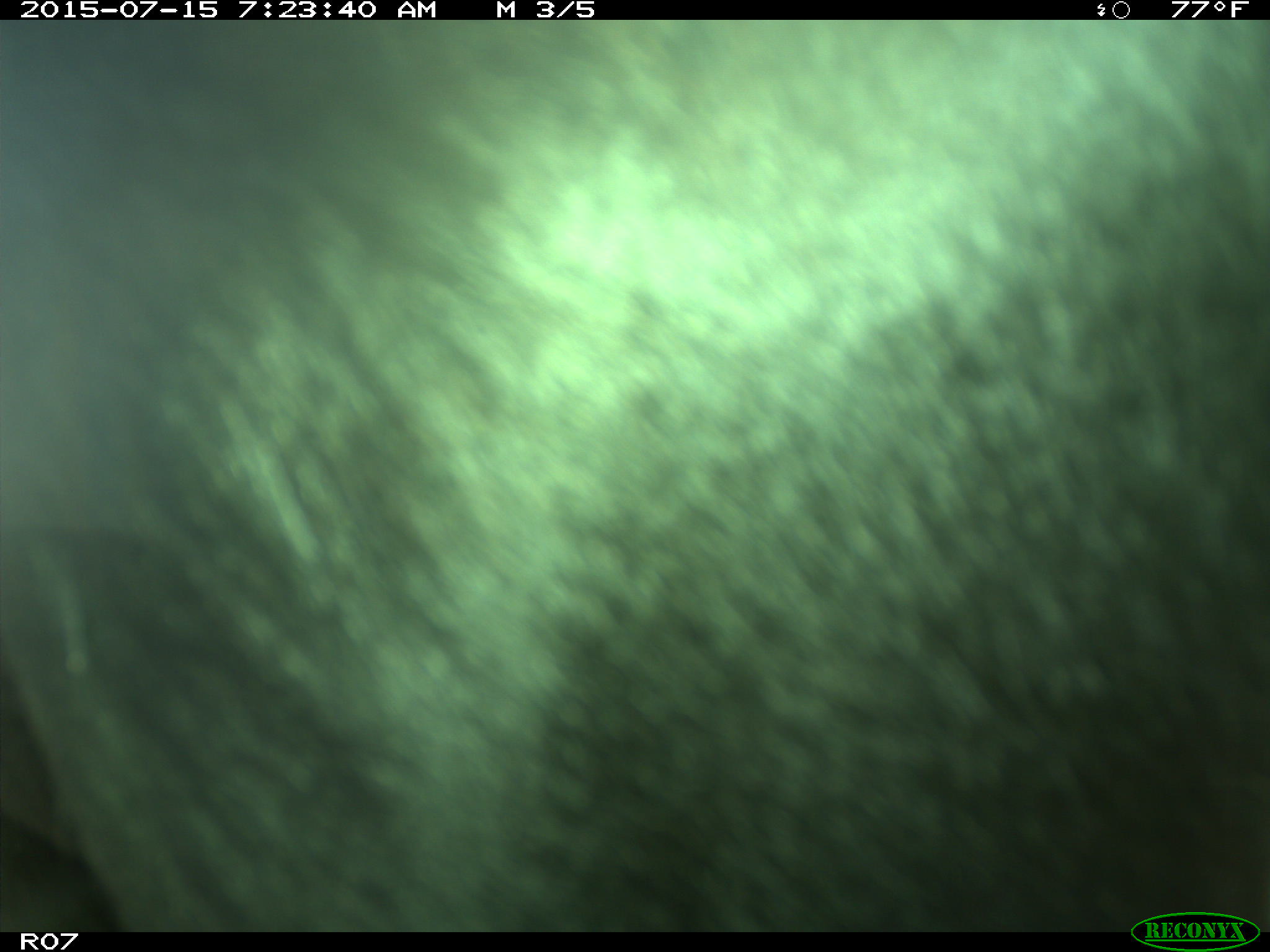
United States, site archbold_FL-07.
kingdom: Animalia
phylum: Chordata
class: Mammalia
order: Artiodactyla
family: Bovidae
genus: Bos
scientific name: Bos taurus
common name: domestic cow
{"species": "Bos taurus (domestic cow)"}